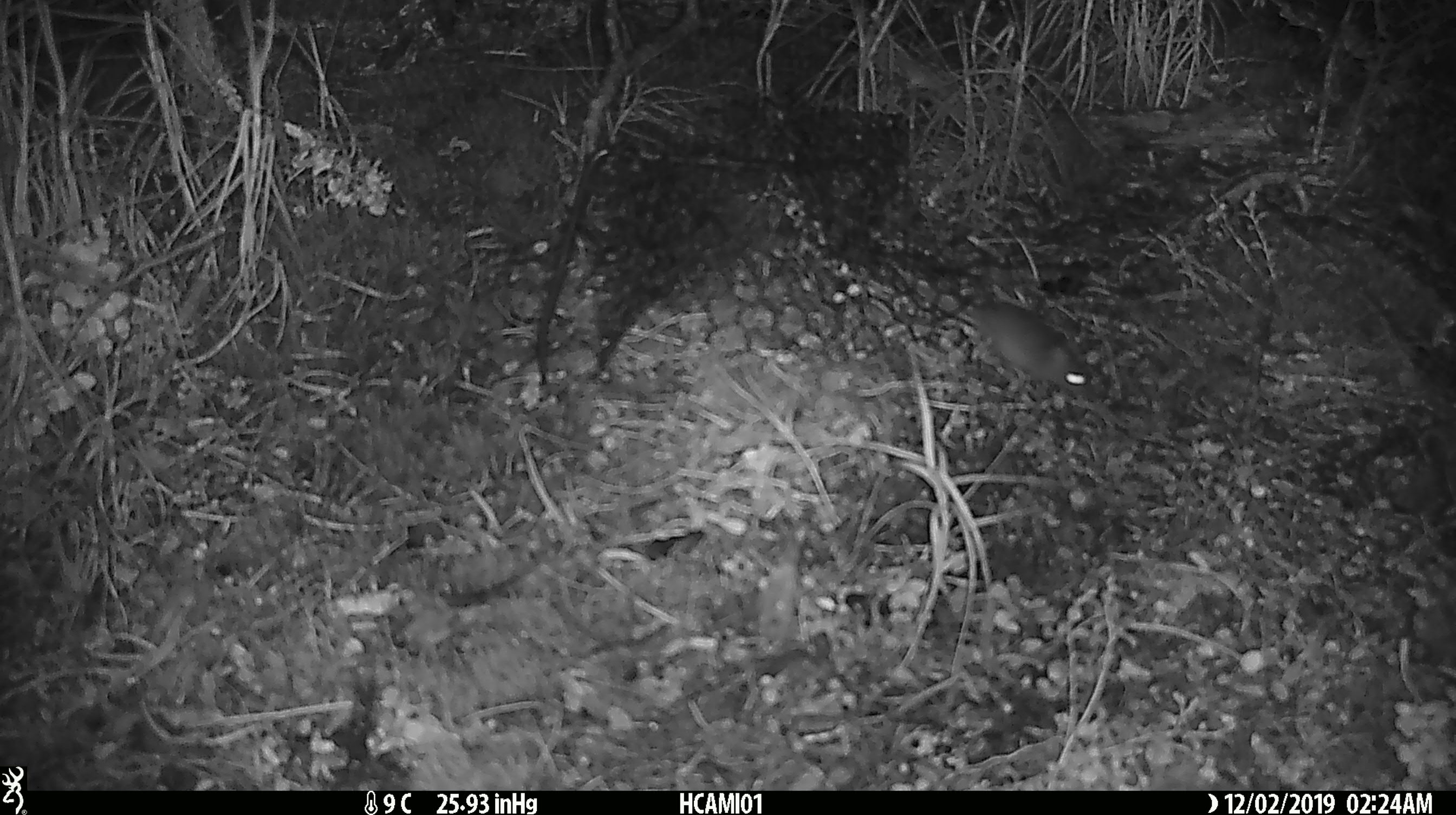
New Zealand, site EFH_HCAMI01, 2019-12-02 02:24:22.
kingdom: Animalia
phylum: Chordata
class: Mammalia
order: Rodentia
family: Muridae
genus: Mus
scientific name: Mus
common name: mouse